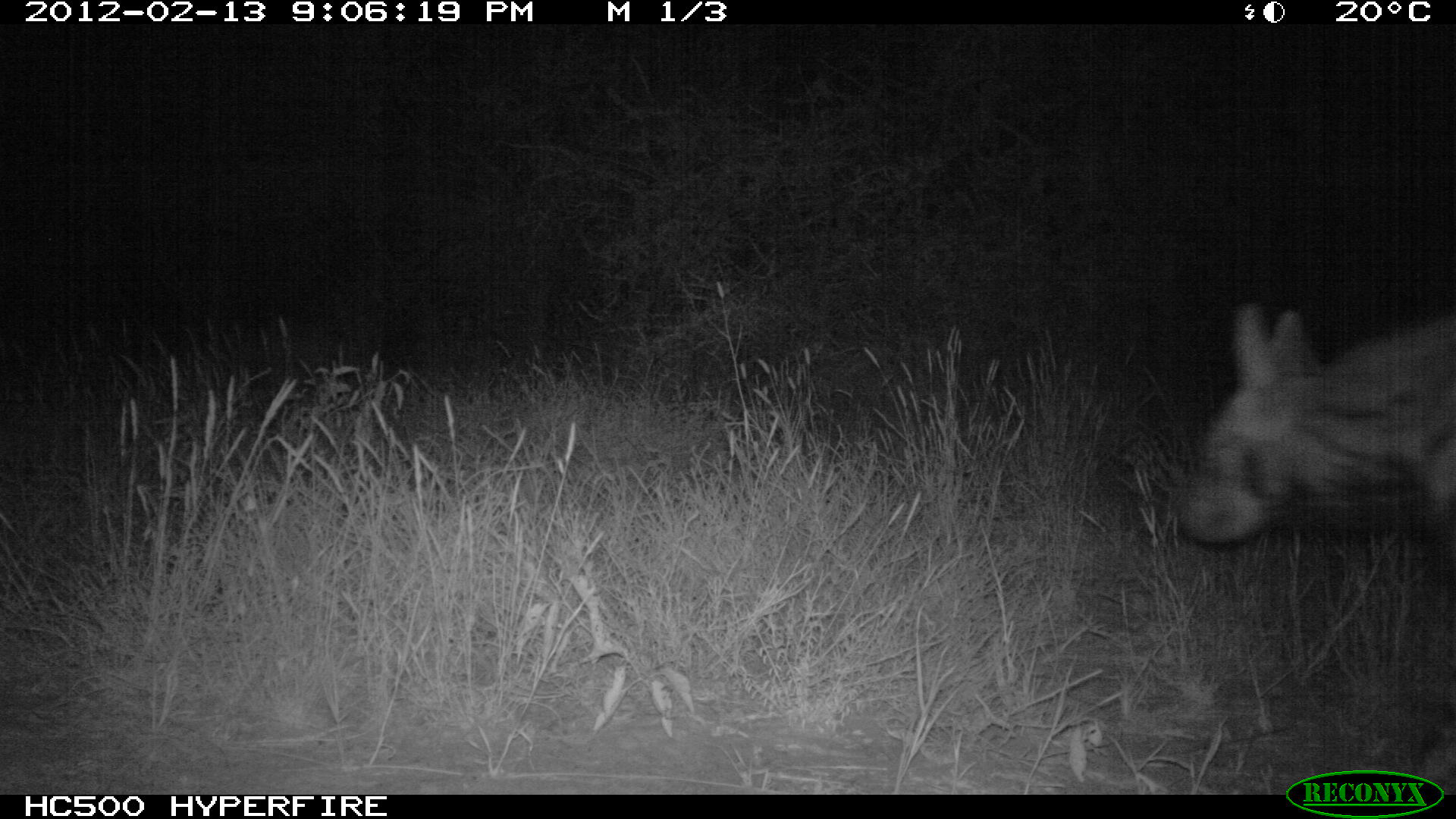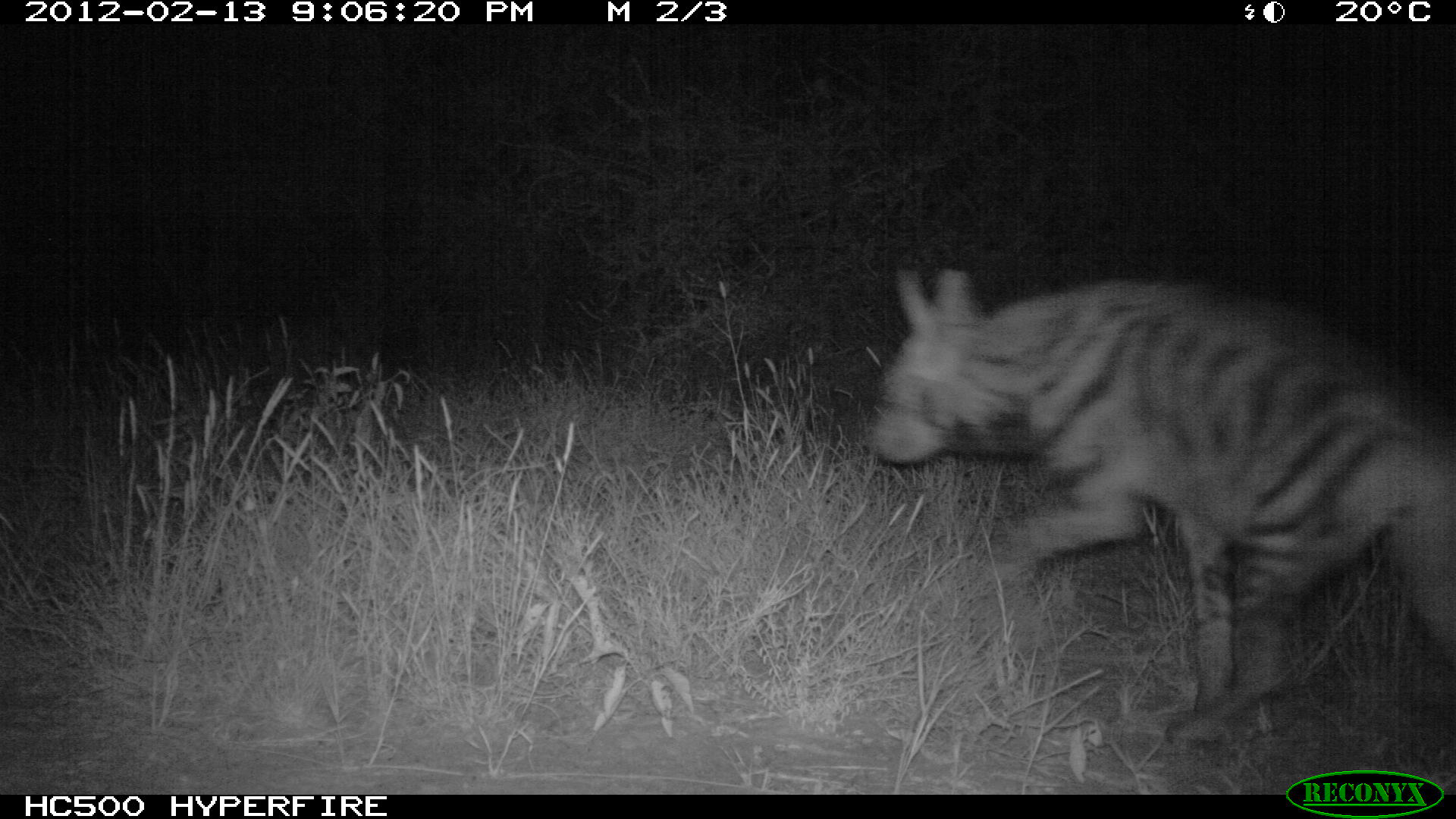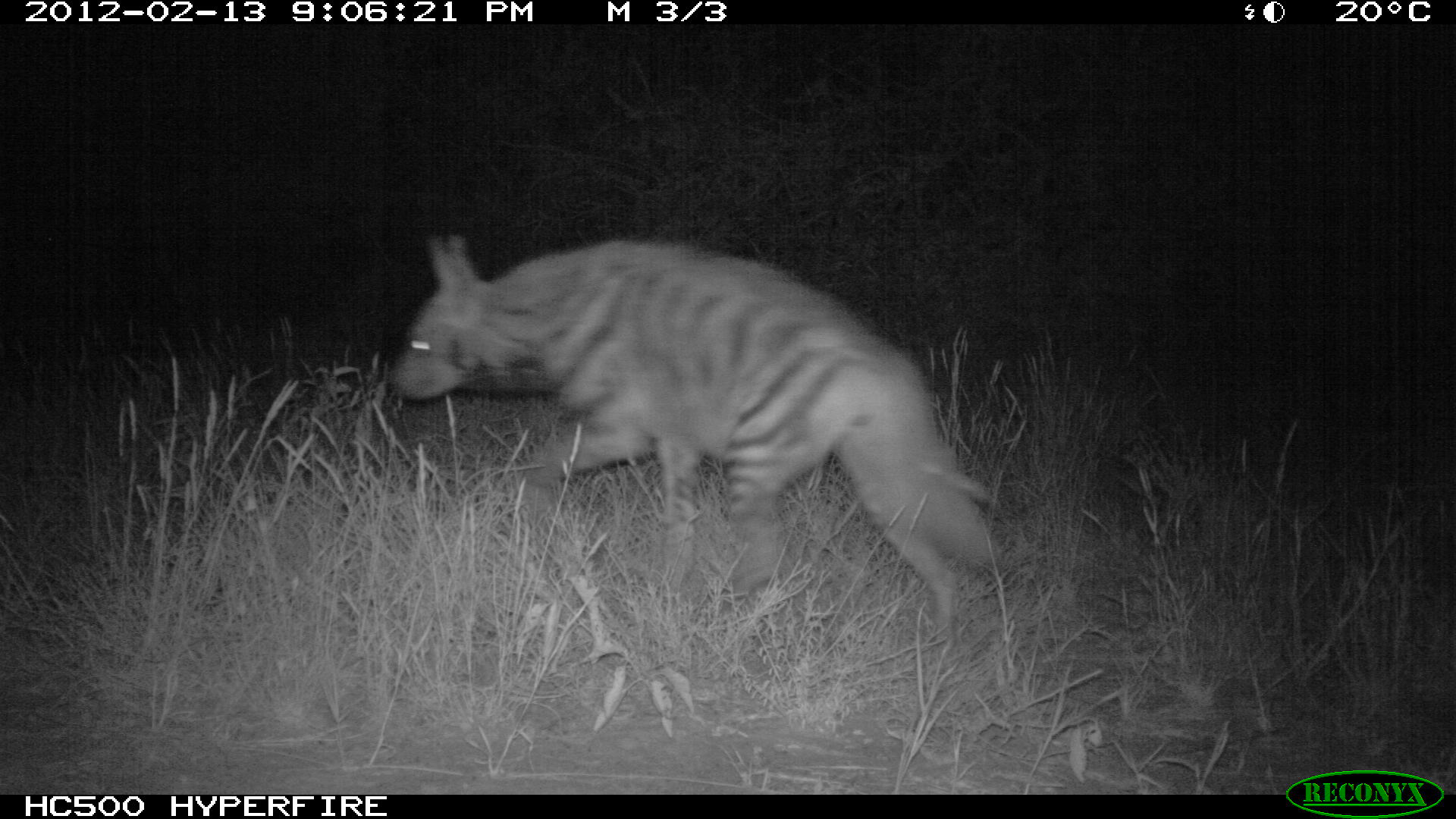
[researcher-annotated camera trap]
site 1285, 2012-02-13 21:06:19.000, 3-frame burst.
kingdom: Animalia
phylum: Chordata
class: Mammalia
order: Carnivora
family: Hyaenidae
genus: Hyaena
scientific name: Hyaena hyaena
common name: striped hyena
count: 1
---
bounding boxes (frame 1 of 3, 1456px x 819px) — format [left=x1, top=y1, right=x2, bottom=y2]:
hyaena hyaena: [left=1176, top=300, right=1456, bottom=779]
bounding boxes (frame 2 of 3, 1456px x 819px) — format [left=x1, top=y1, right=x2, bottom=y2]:
hyaena hyaena: [left=864, top=267, right=1456, bottom=745]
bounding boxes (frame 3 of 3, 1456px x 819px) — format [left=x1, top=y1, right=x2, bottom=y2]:
hyaena hyaena: [left=389, top=230, right=1002, bottom=653]